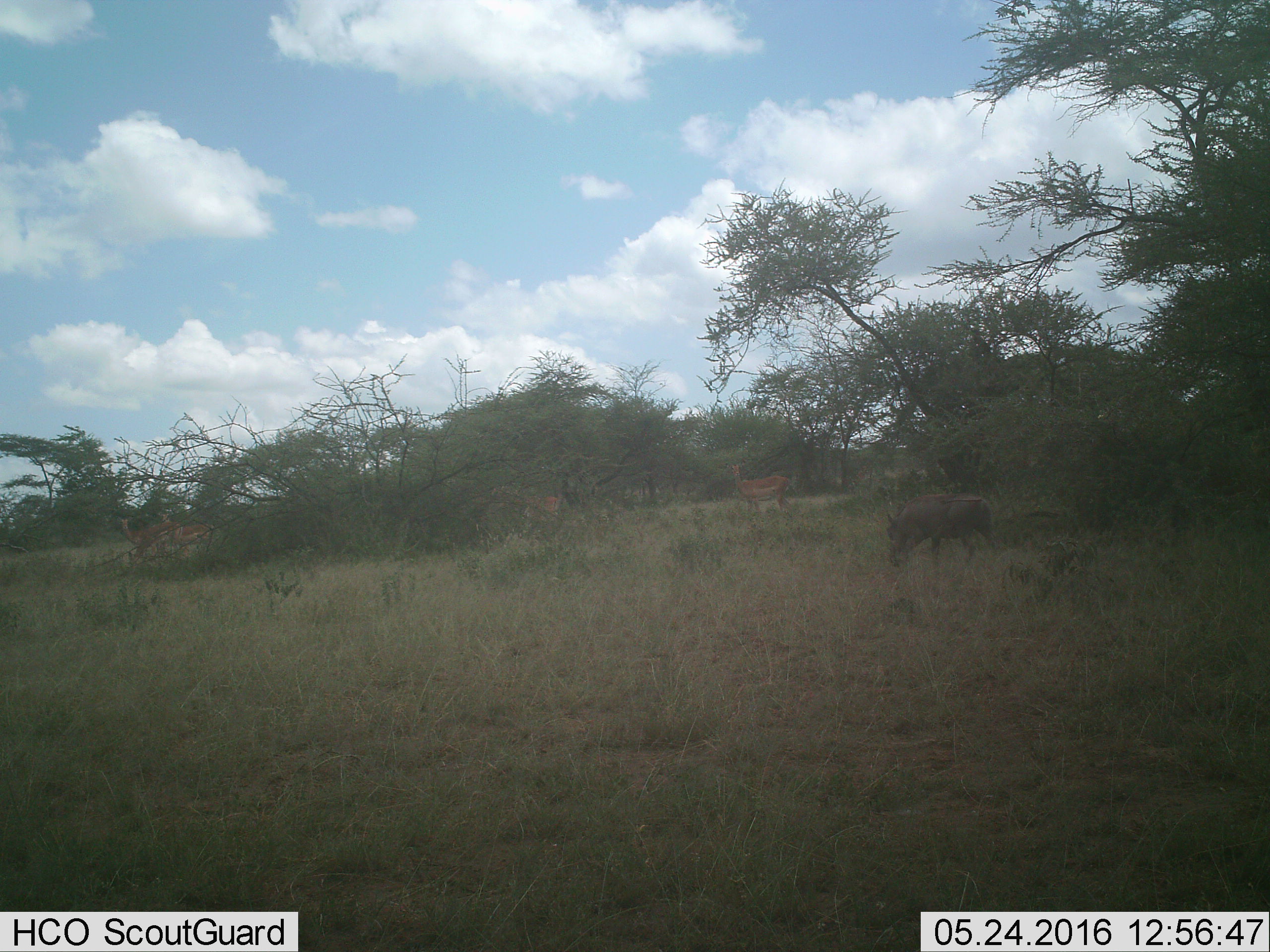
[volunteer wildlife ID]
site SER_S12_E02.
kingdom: Animalia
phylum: Chordata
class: Mammalia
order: Artiodactyla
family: Bovidae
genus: Nanger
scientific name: Nanger granti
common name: grant's gazelle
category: gazellegrants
Gazellegrants (grant's gazelle) (Nanger granti), count 3. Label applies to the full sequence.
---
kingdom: Animalia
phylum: Chordata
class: Mammalia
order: Artiodactyla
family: Suidae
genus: Phacochoerus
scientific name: Phacochoerus africanus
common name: warthog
Warthog (Phacochoerus africanus), count 1. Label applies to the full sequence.